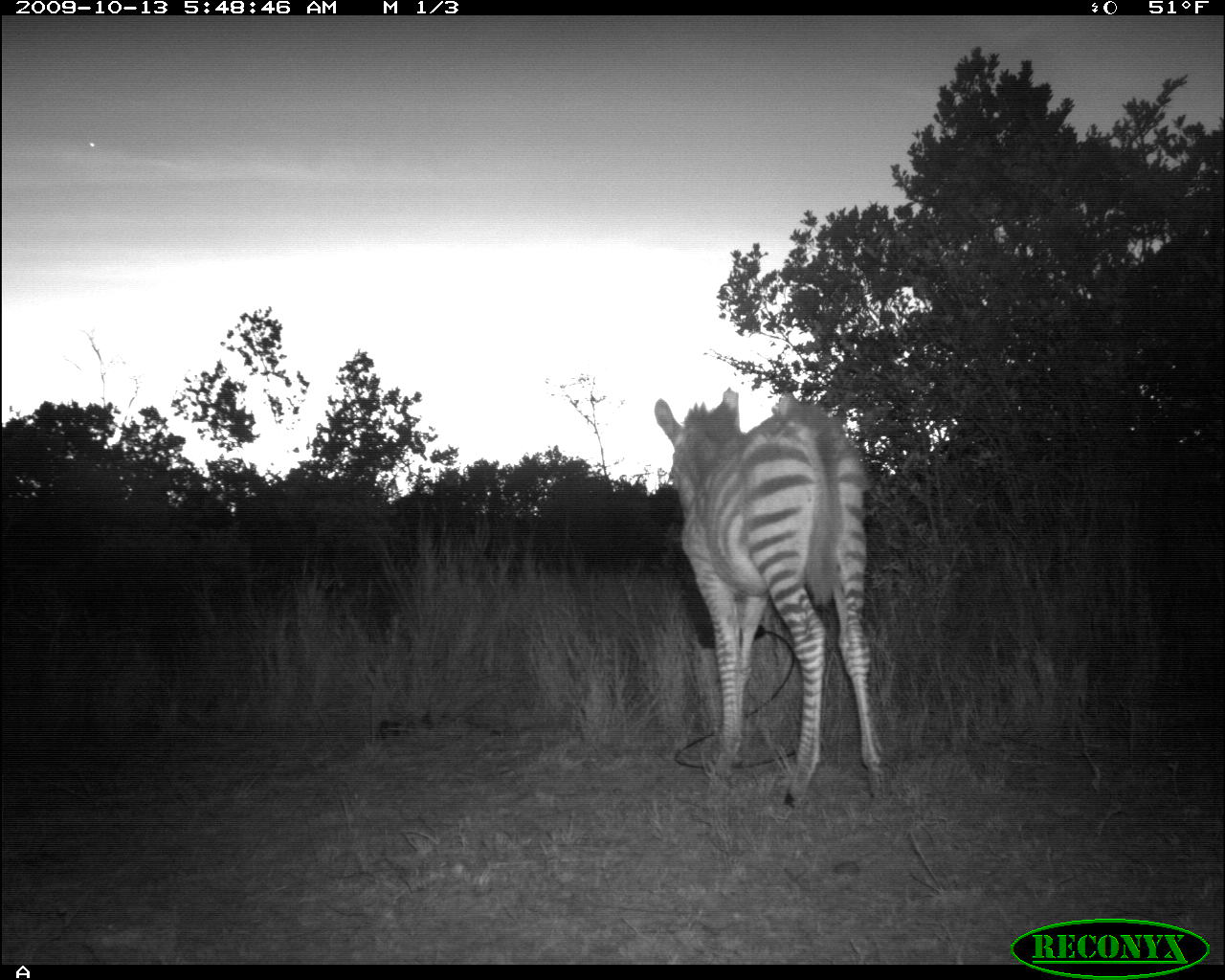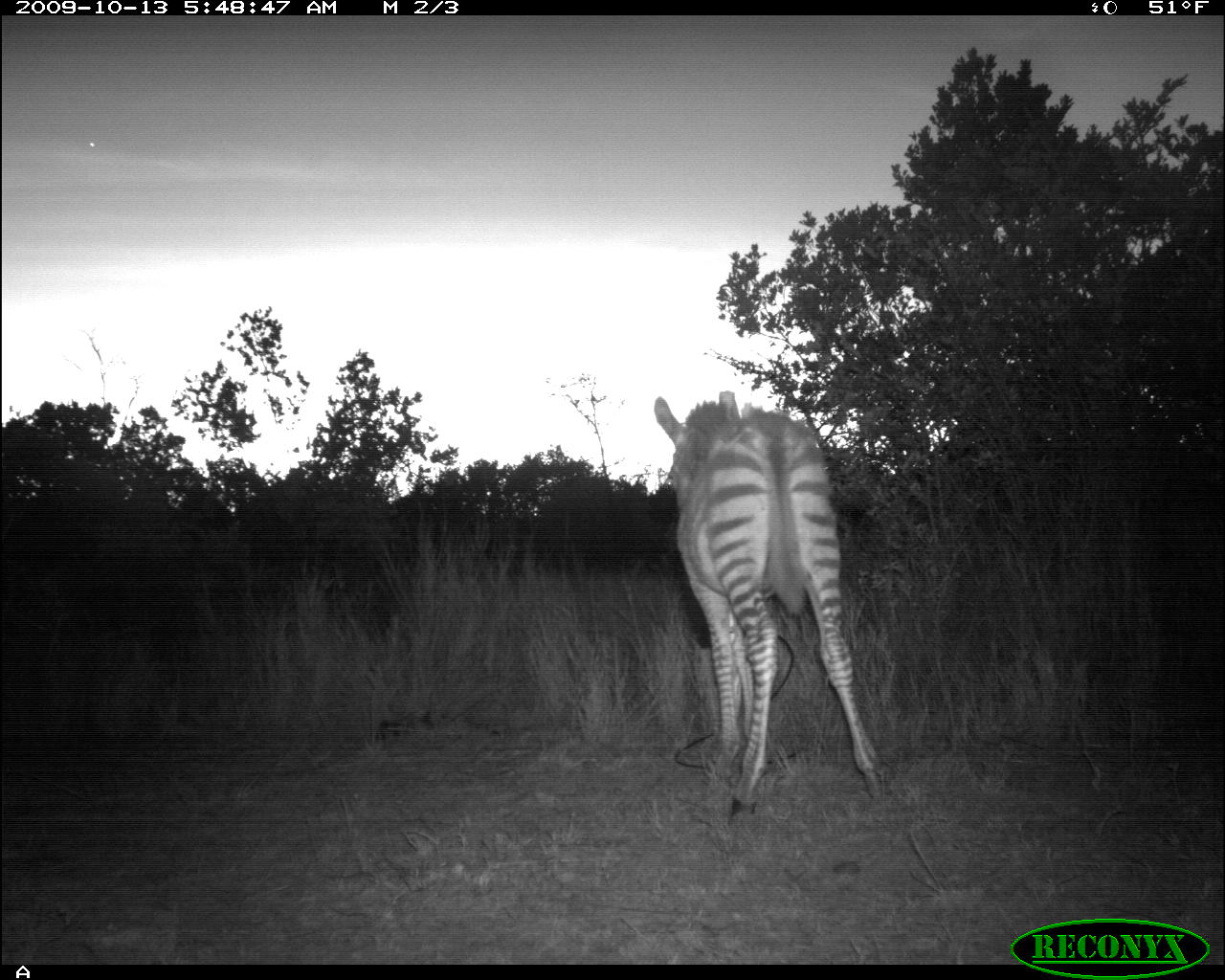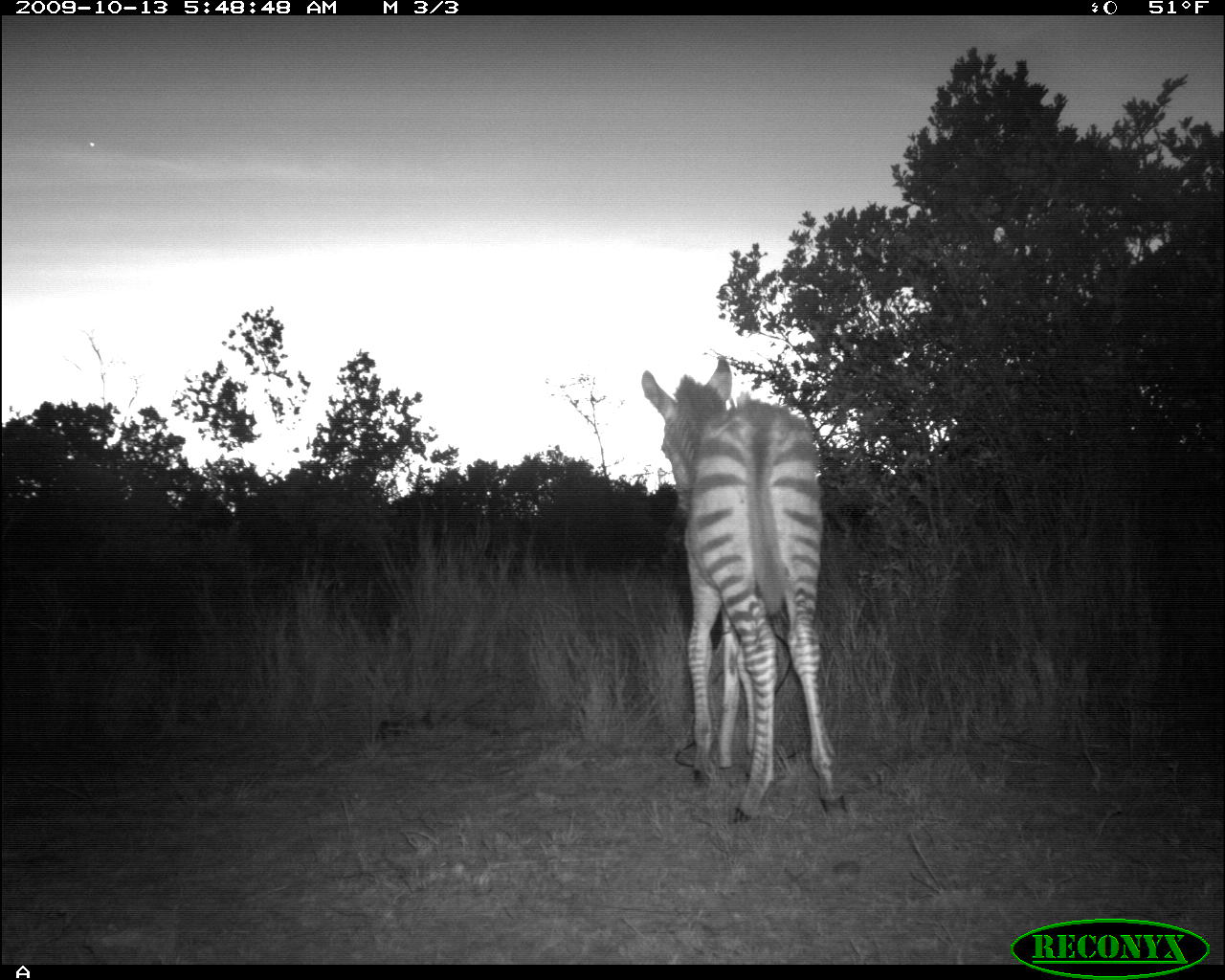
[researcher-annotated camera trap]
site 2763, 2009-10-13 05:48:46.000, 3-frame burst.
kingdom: Animalia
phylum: Chordata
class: Mammalia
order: Perissodactyla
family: Equidae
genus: Equus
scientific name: Equus quagga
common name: plains zebra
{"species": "Equus quagga (plains zebra)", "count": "1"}